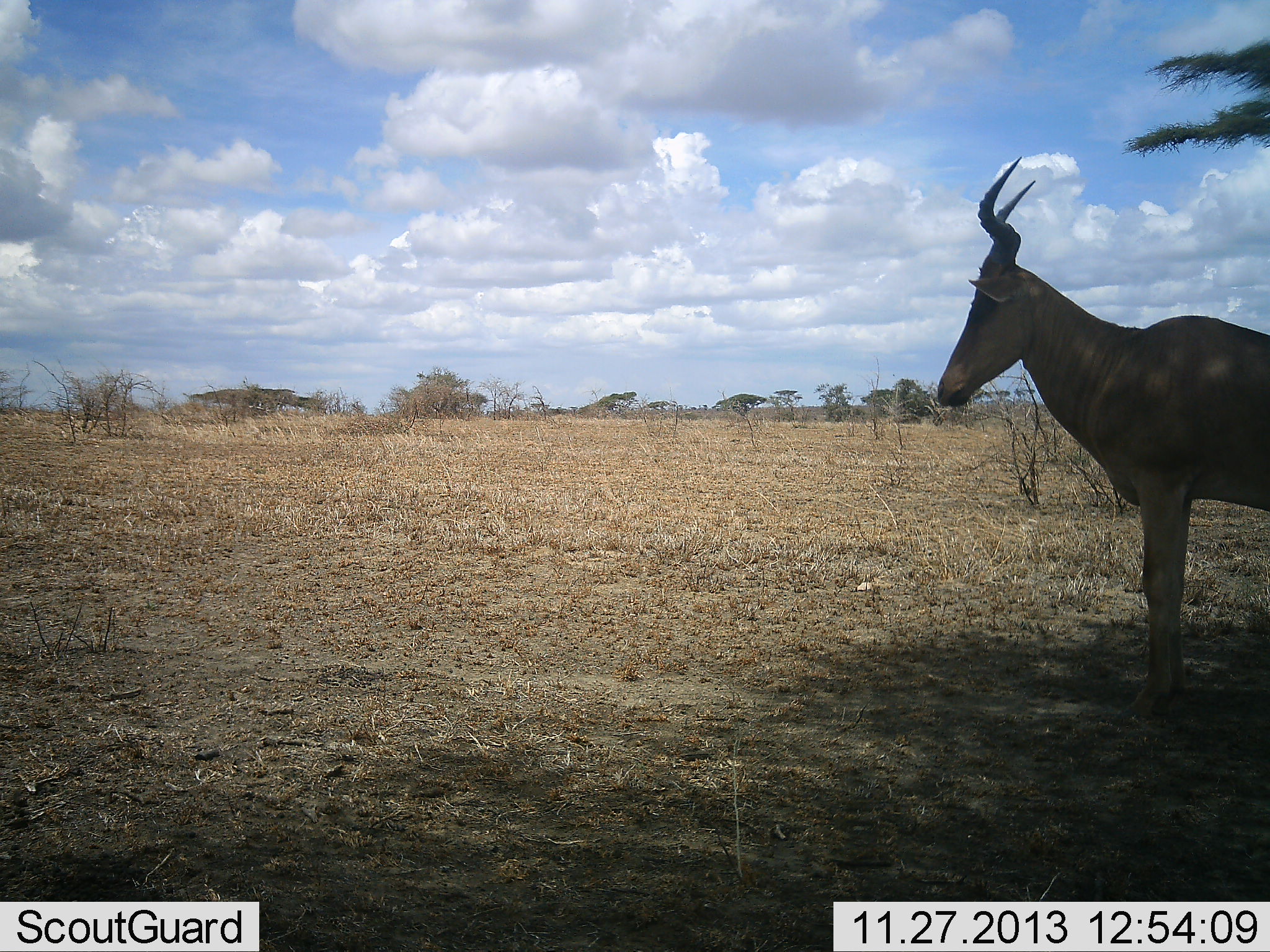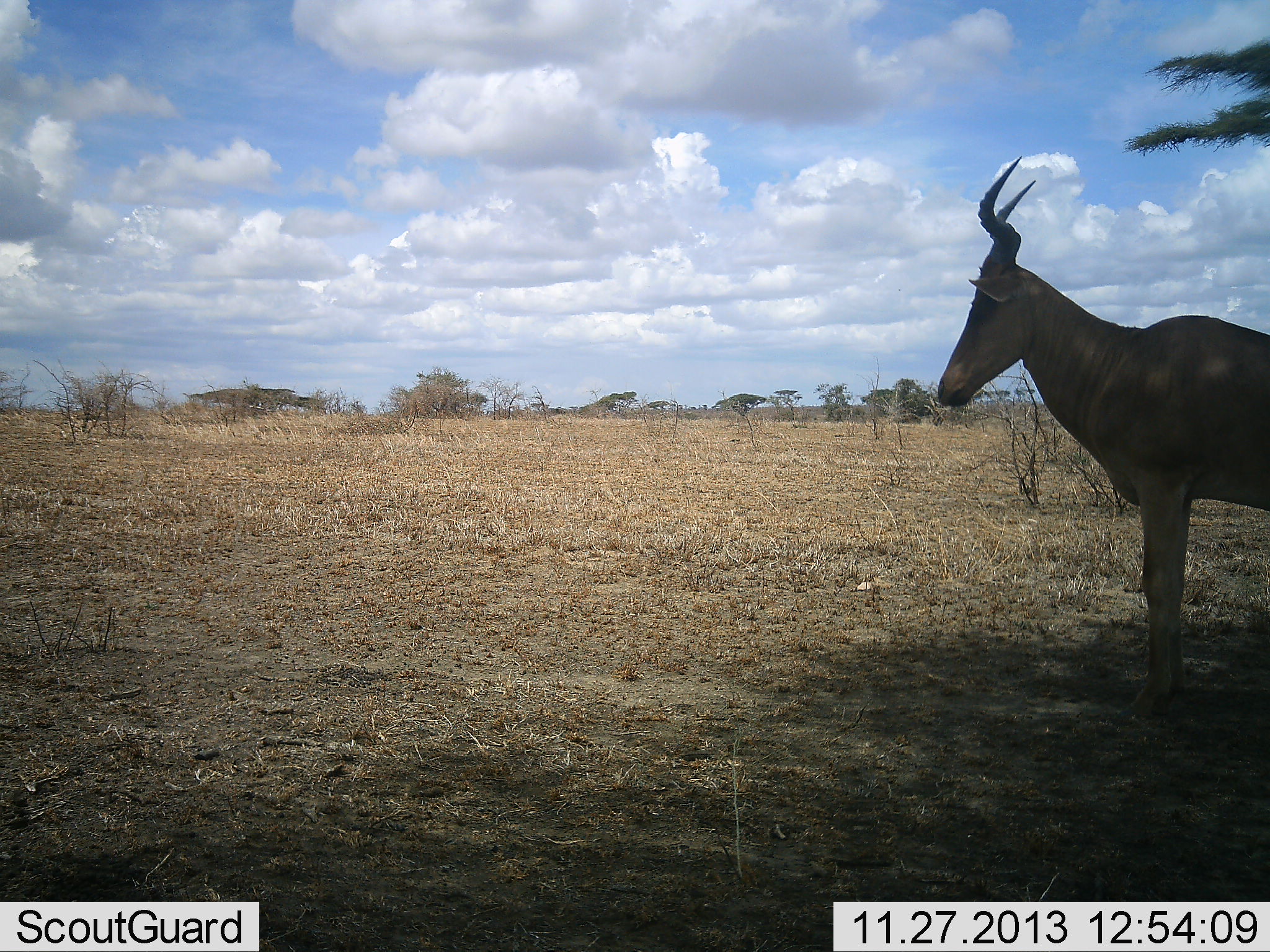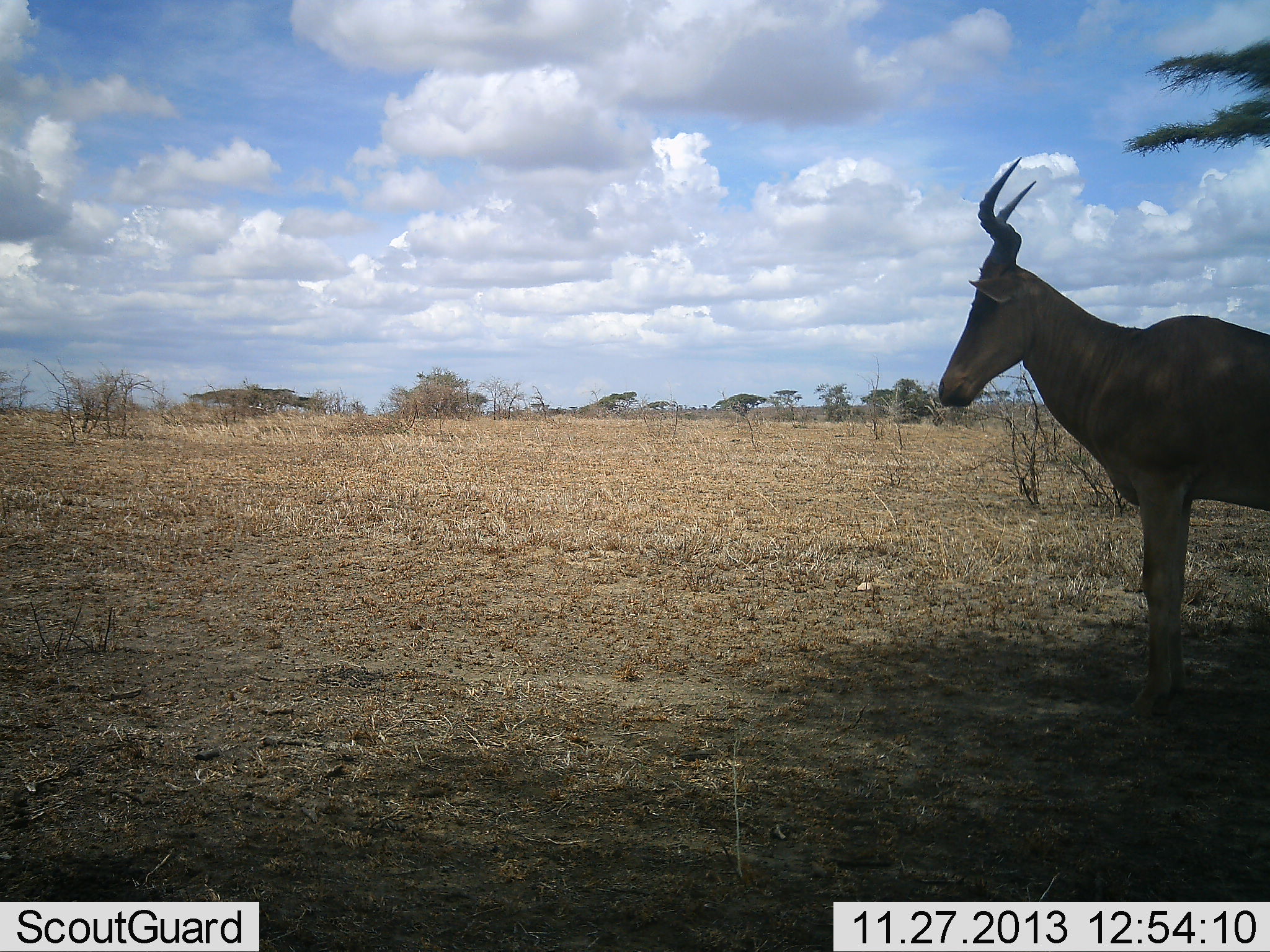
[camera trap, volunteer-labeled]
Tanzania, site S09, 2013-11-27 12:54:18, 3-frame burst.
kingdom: Animalia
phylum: Chordata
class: Mammalia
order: Artiodactyla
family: Bovidae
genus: Alcelaphus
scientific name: Alcelaphus buselaphus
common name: hartebeest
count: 1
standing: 90%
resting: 10%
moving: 0%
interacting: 0%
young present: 0%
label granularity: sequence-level